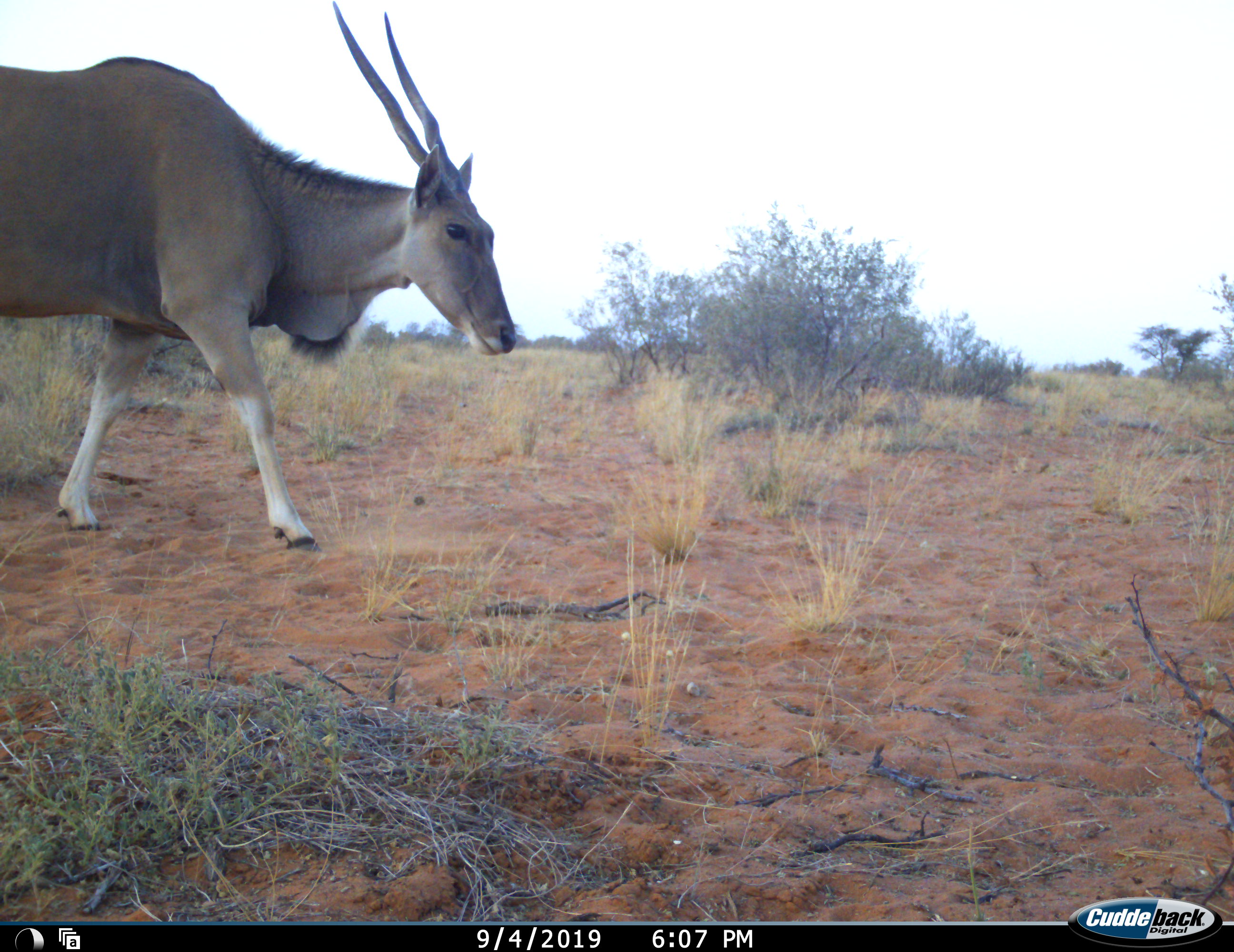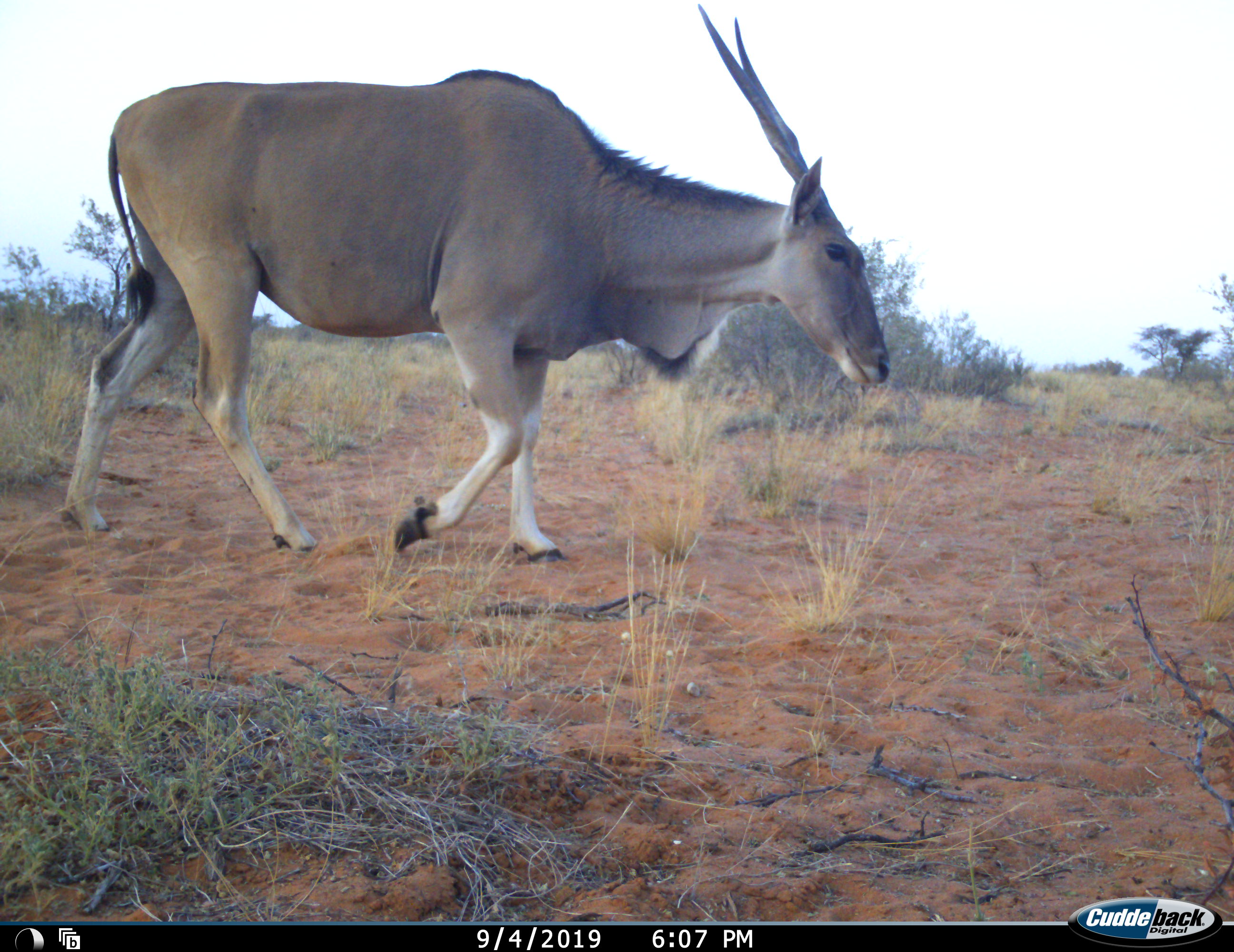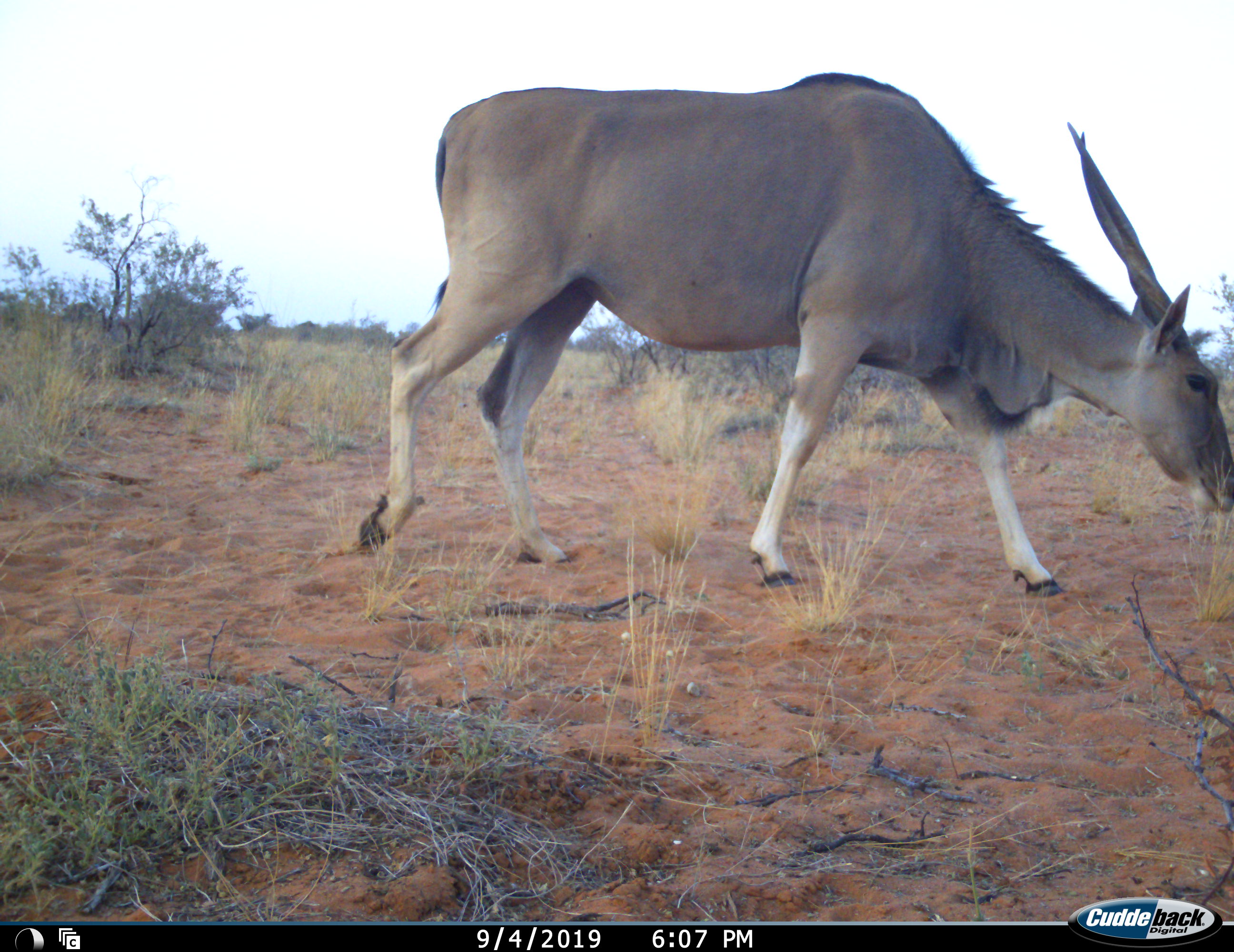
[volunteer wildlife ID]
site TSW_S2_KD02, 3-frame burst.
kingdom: Animalia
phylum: Chordata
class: Mammalia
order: Artiodactyla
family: Bovidae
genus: Tragelaphus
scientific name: Tragelaphus oryx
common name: eland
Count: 1.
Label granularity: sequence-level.